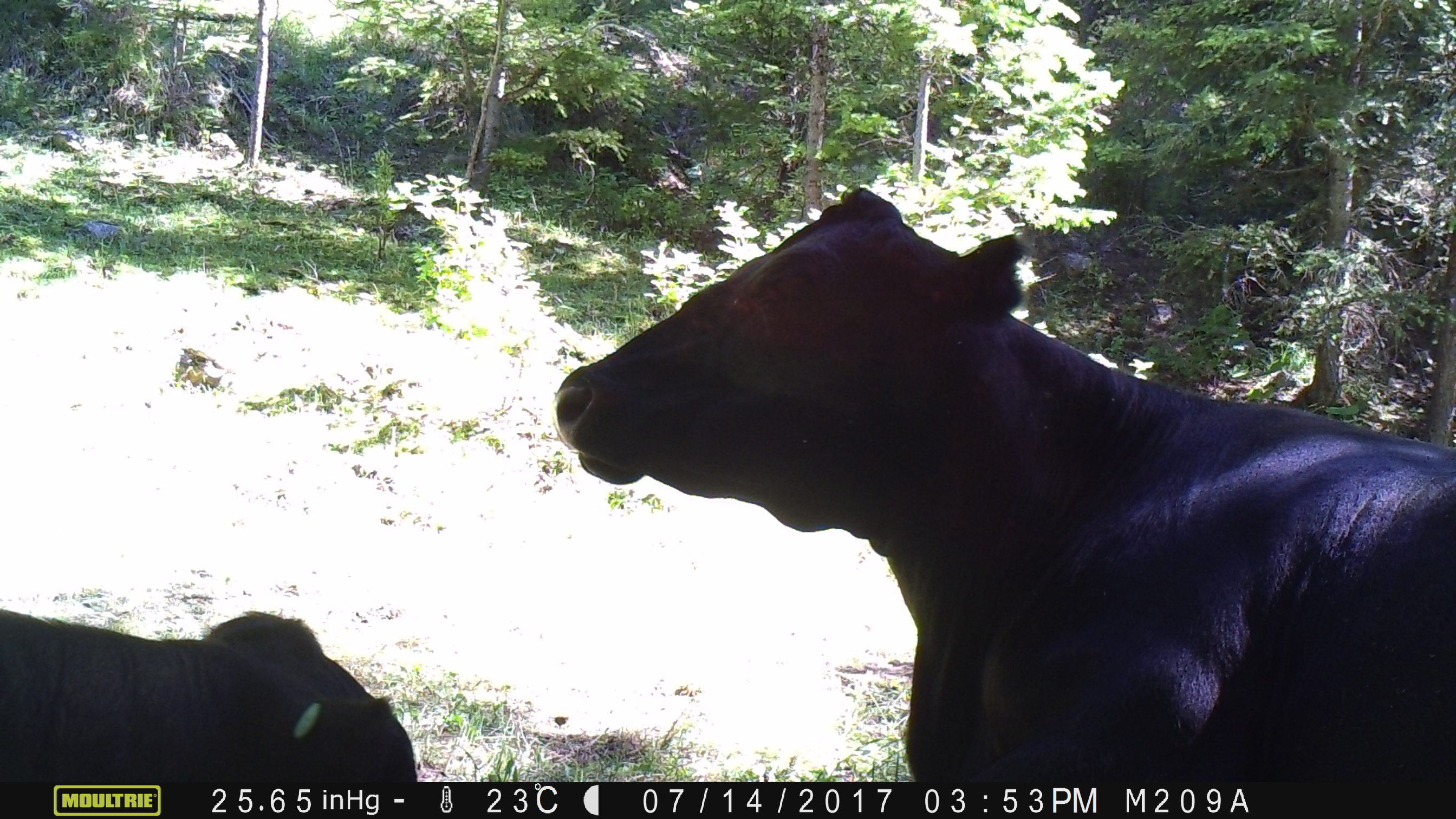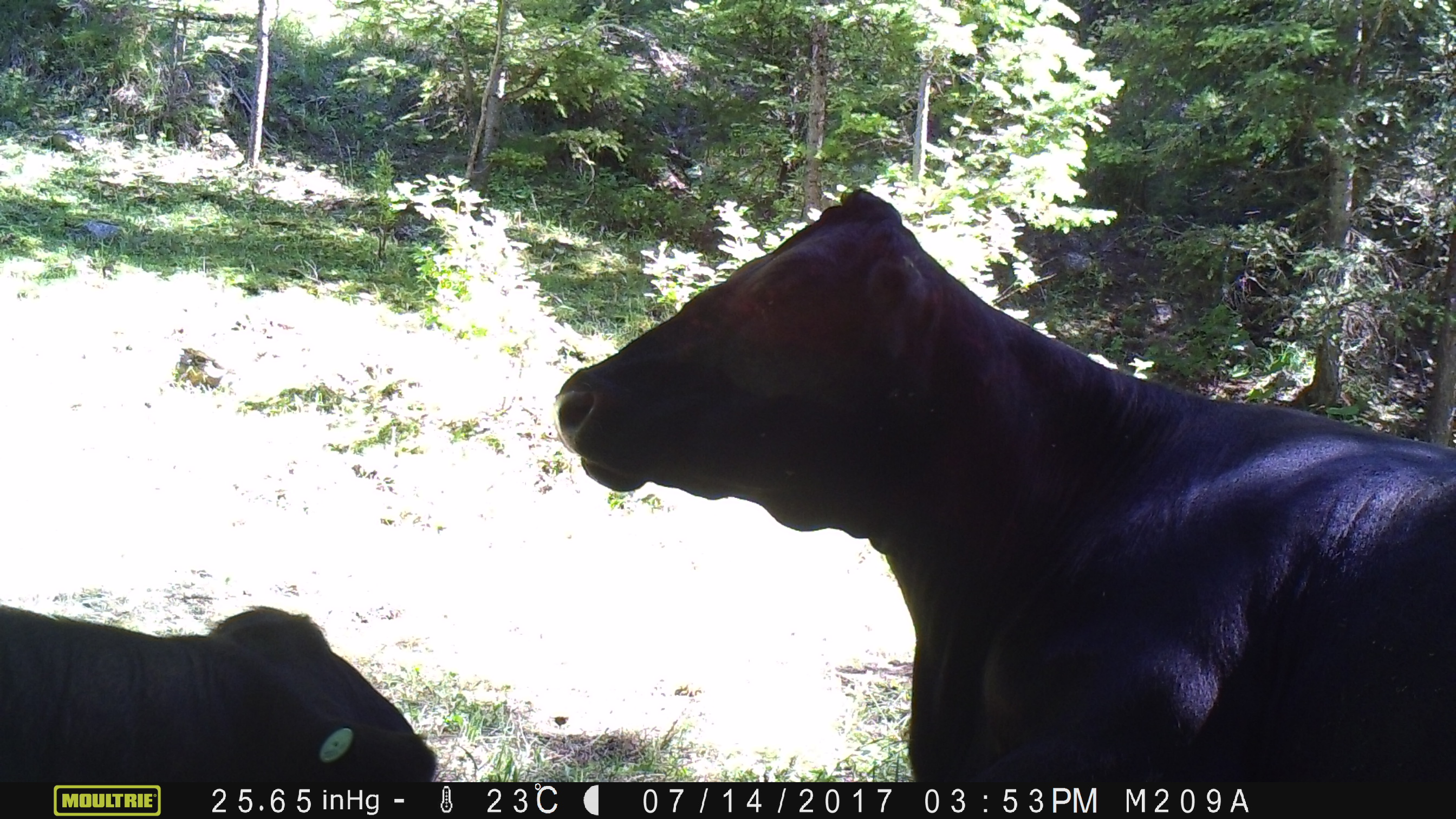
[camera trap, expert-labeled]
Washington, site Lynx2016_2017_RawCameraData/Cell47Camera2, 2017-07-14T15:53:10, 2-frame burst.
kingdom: Animalia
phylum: Chordata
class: Mammalia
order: Artiodactyla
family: Bovidae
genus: Bos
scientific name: Bos taurus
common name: domestic cattle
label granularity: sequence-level